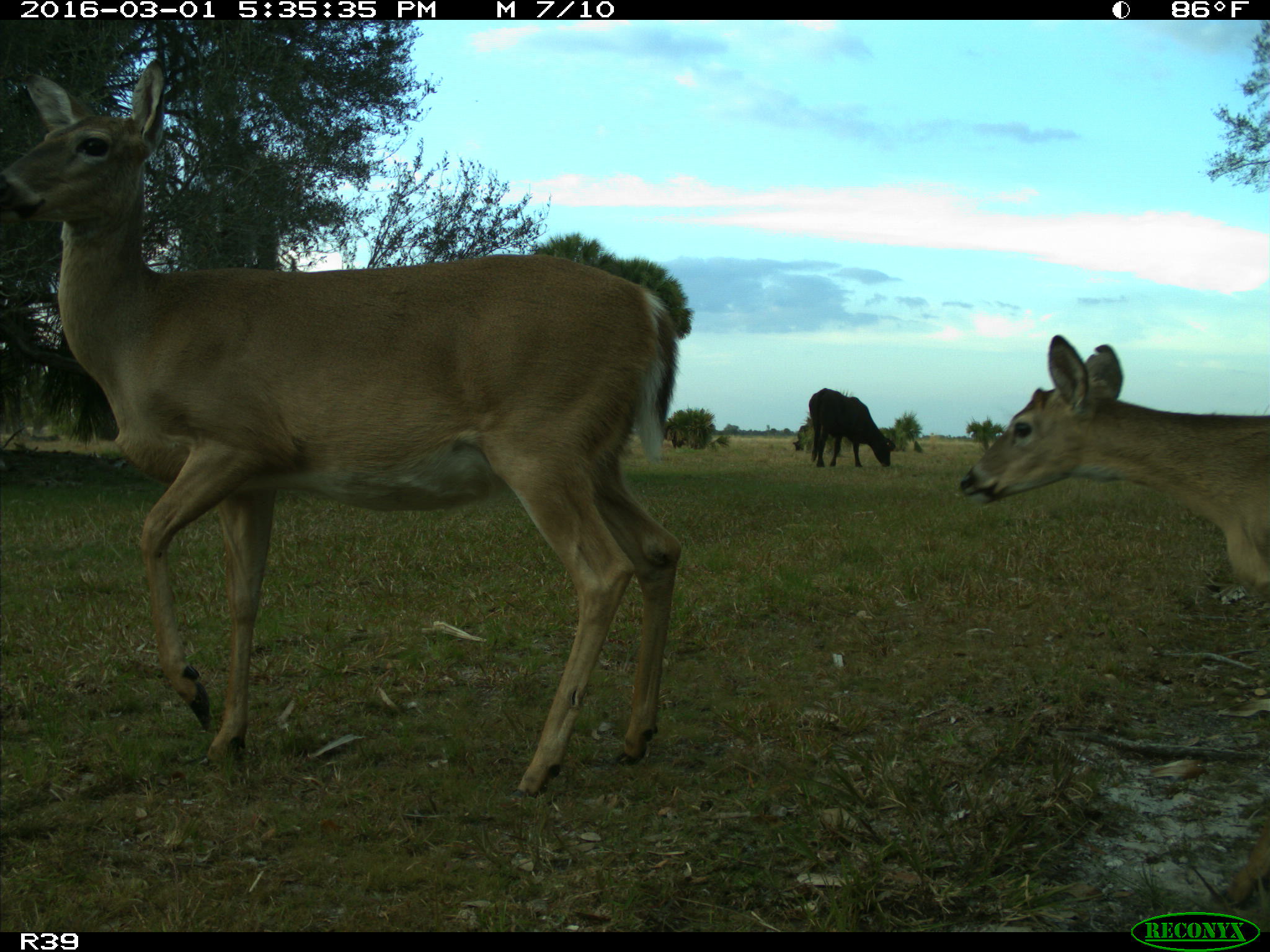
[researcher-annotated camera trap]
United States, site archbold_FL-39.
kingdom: Animalia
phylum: Chordata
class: Mammalia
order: Artiodactyla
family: Bovidae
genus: Bos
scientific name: Bos taurus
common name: domestic cow